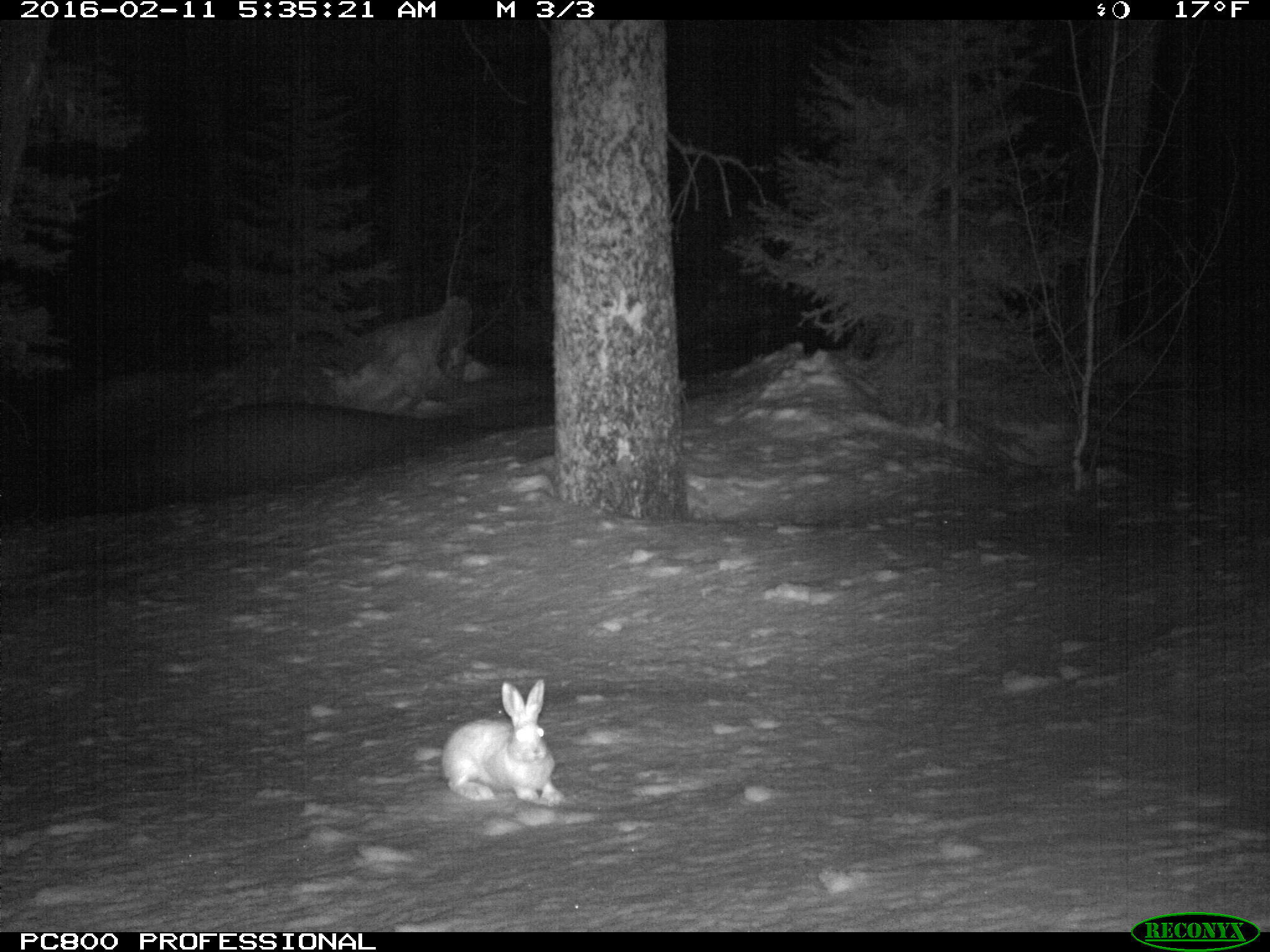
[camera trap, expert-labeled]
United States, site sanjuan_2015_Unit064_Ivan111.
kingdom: Animalia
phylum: Chordata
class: Mammalia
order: Lagomorpha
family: Leporidae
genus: Lepus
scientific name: Lepus americanus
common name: snowshoe hare